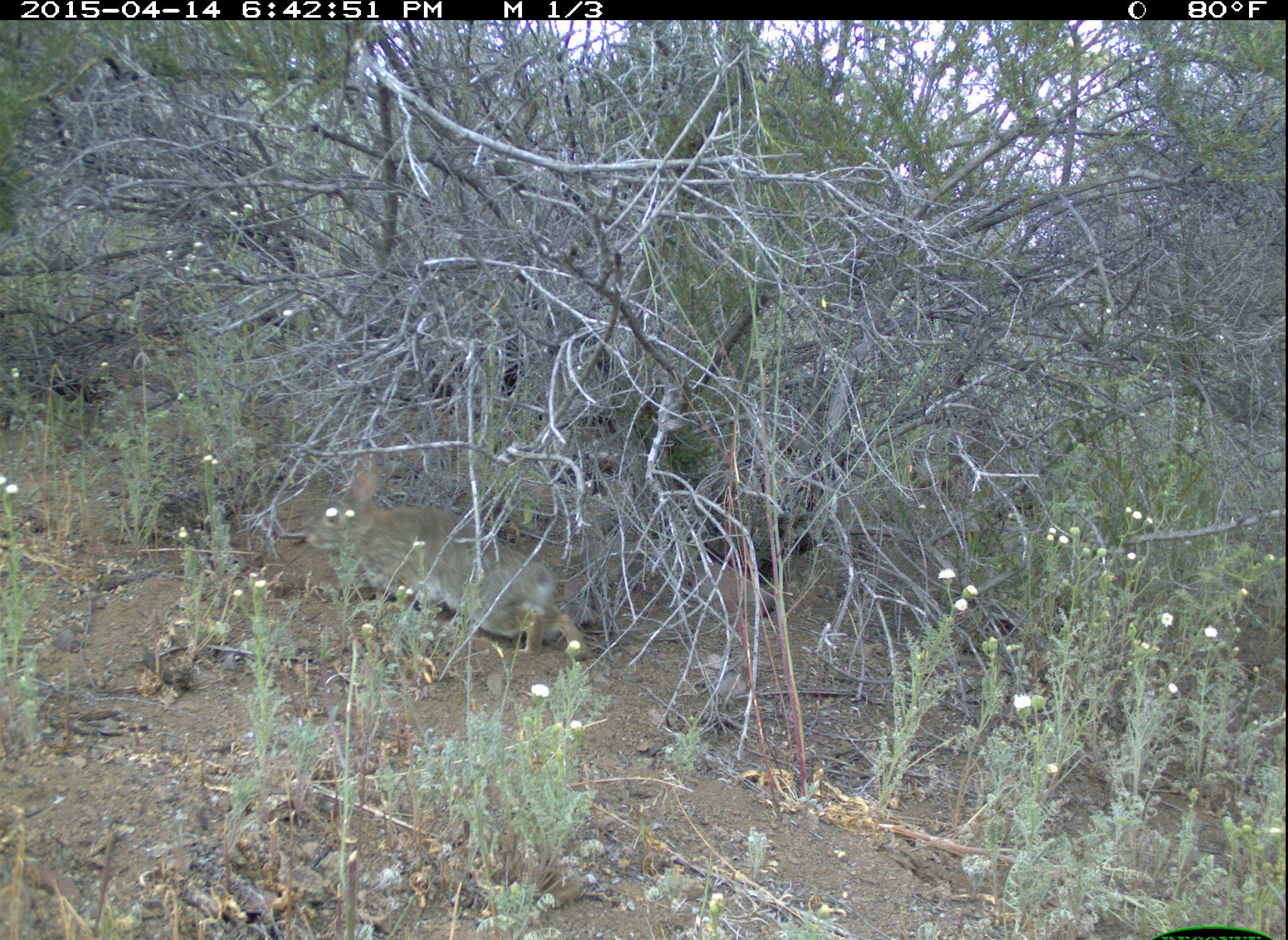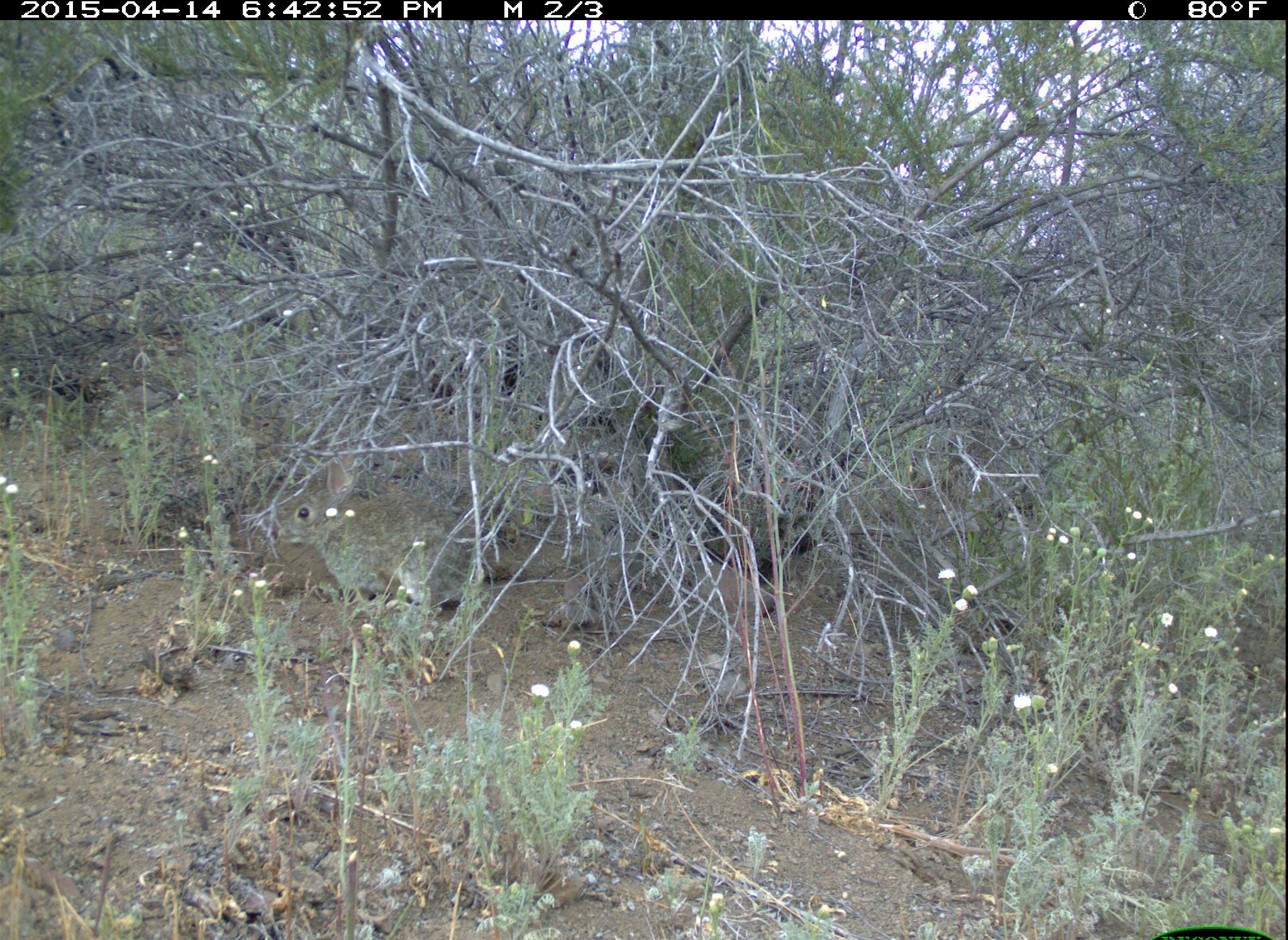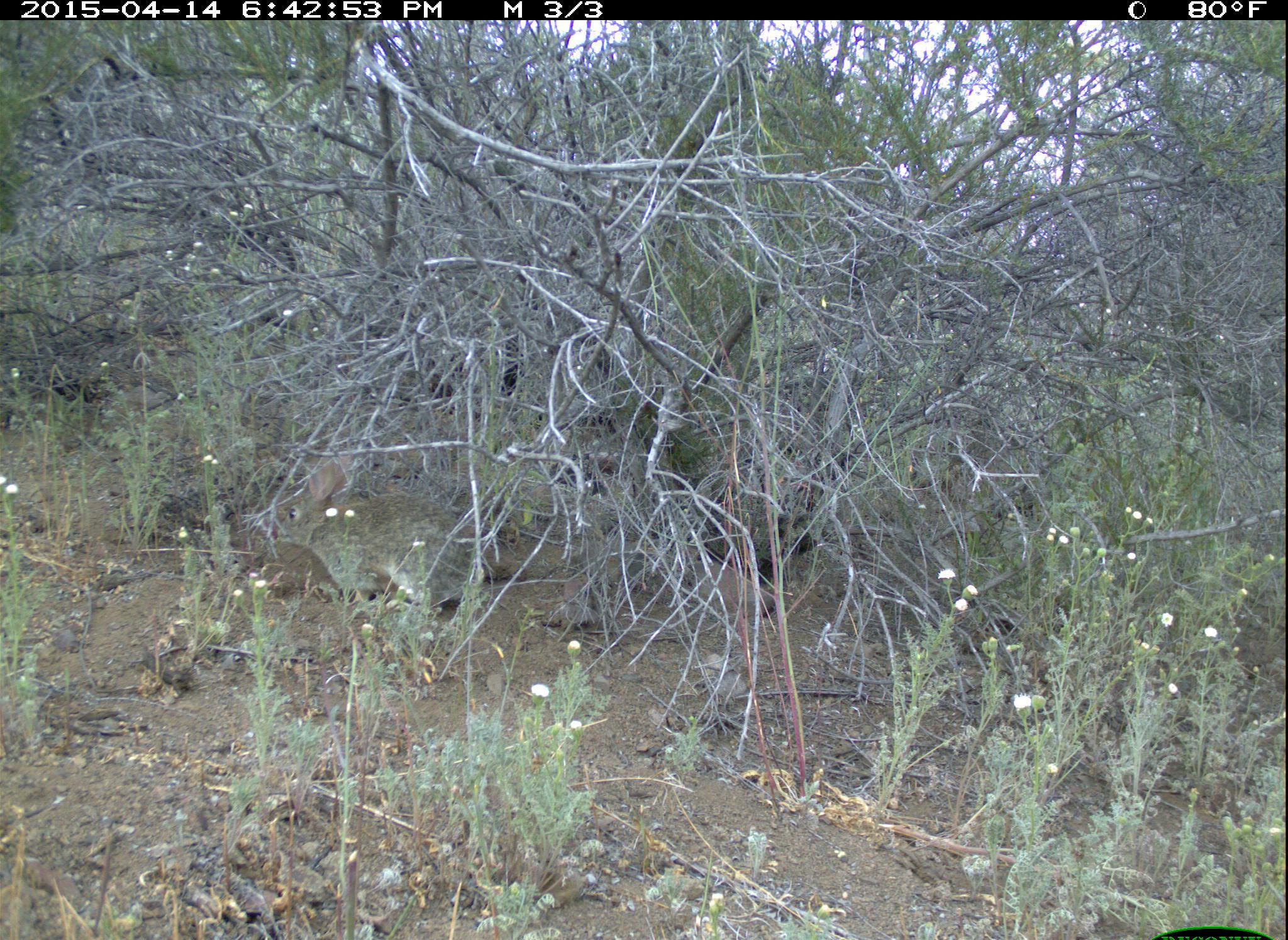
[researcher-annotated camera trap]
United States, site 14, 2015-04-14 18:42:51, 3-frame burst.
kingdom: Animalia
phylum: Chordata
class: Mammalia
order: Lagomorpha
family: Leporidae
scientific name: Leporidae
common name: rabbits and hares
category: rabbit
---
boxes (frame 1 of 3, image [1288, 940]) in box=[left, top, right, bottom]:
rabbit: box=[299, 464, 596, 660]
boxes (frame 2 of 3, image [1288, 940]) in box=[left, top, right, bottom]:
rabbit: box=[272, 452, 483, 618]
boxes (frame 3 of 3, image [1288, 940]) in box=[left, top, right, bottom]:
rabbit: box=[268, 453, 500, 617]